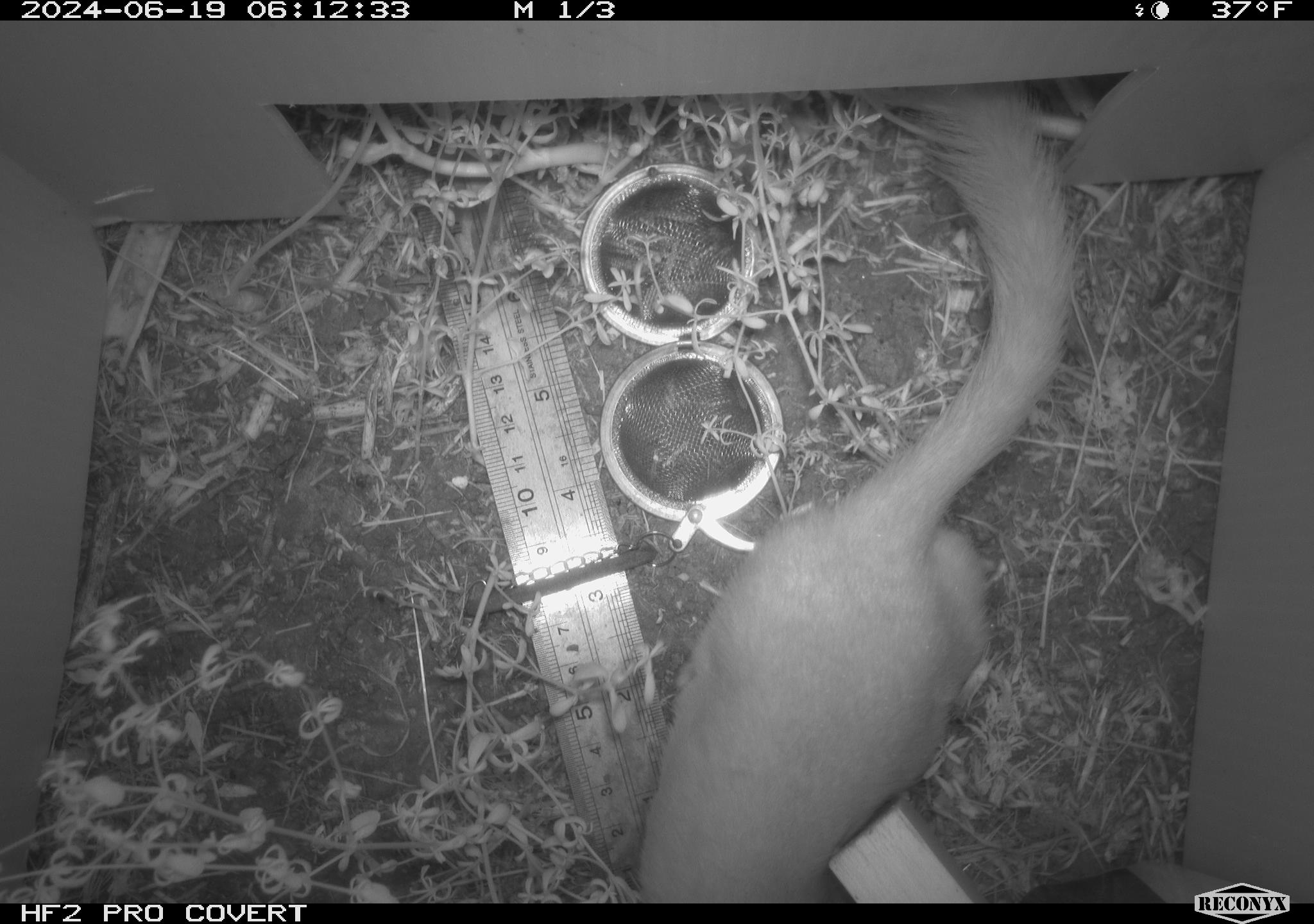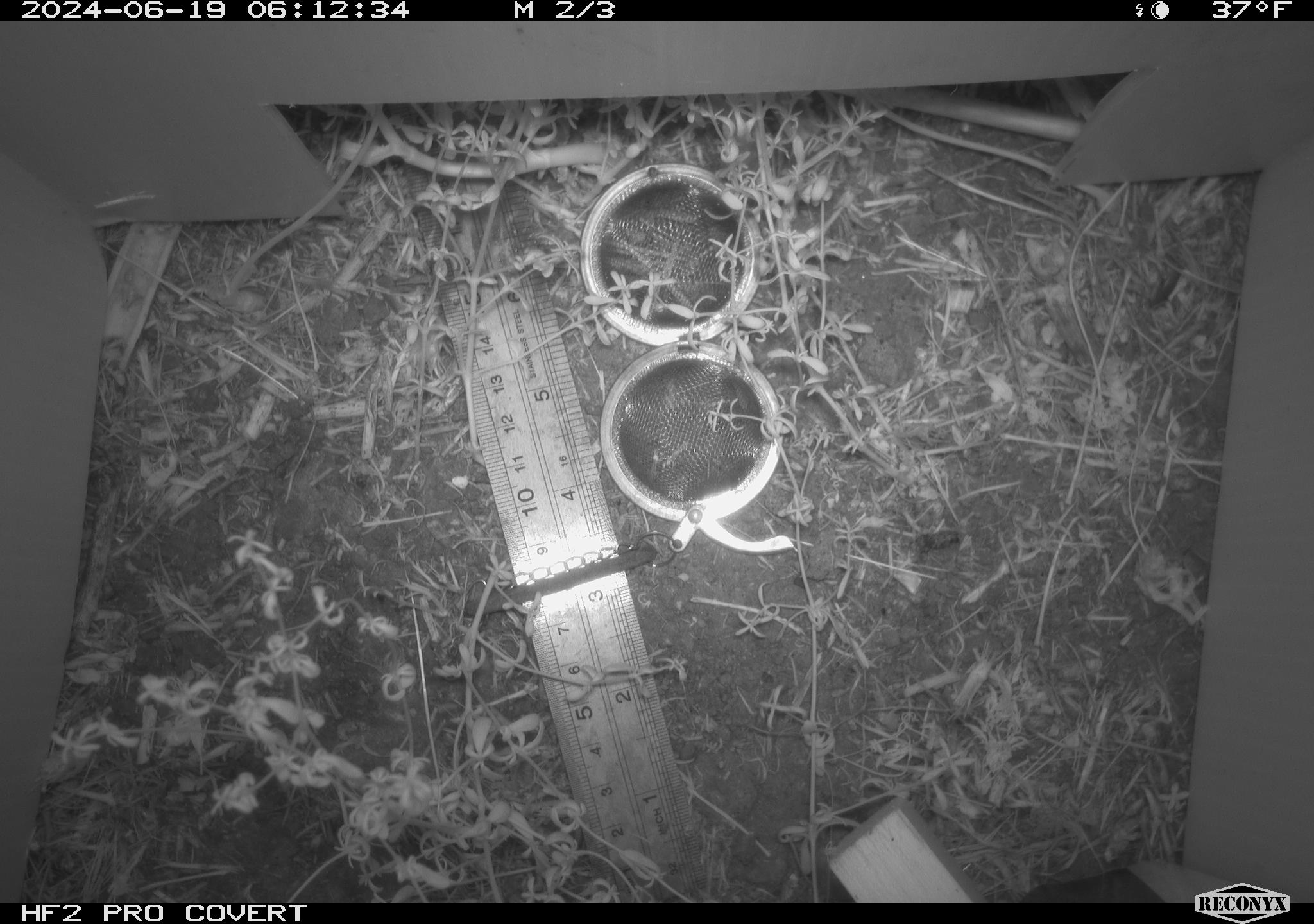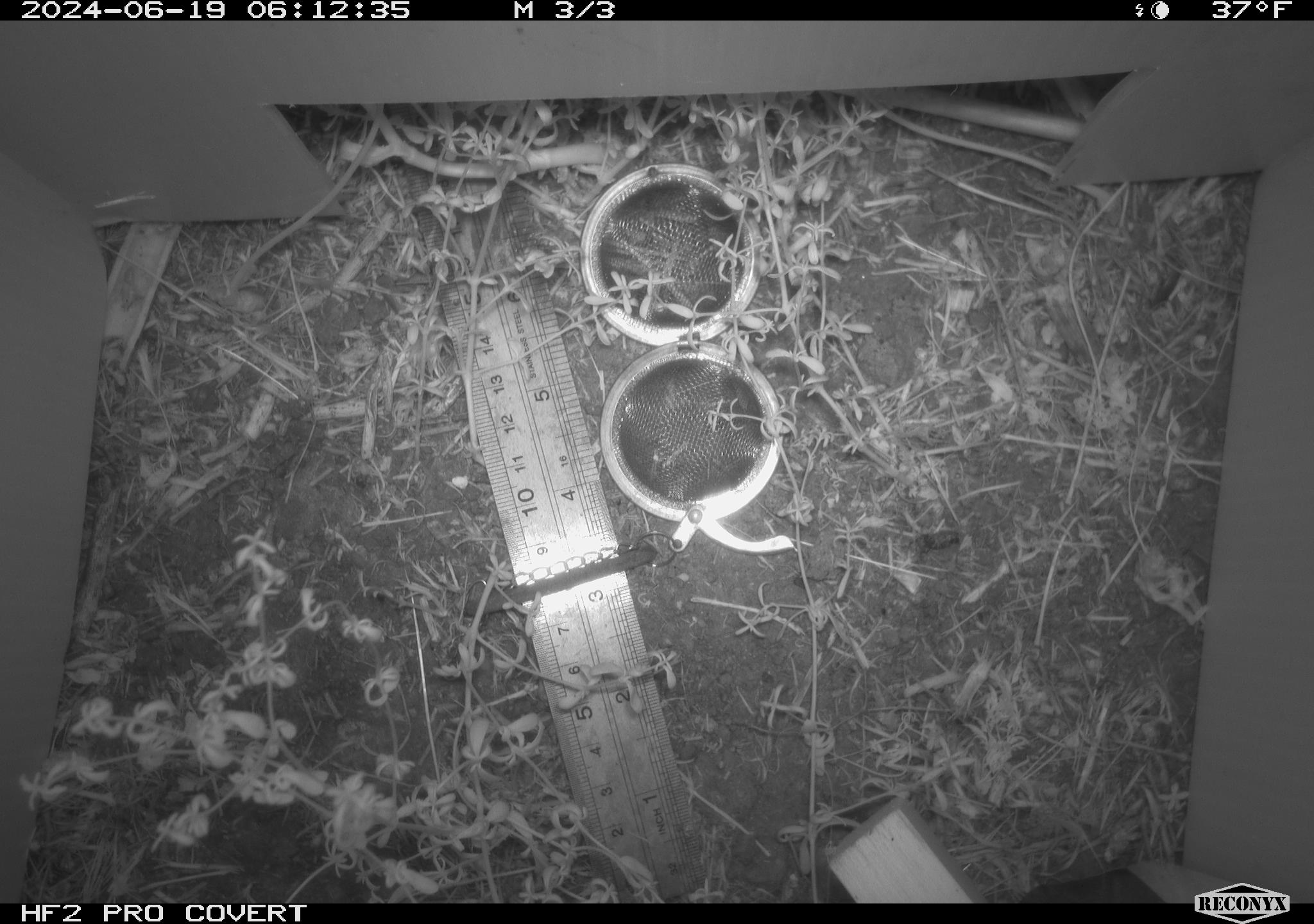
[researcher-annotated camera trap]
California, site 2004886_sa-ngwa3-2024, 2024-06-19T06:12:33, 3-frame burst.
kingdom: Animalia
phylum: Chordata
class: Mammalia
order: Carnivora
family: Mustelidae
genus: Neogale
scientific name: Neogale frenata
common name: long-tailed weasel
Long-tailed weasel (Neogale frenata).